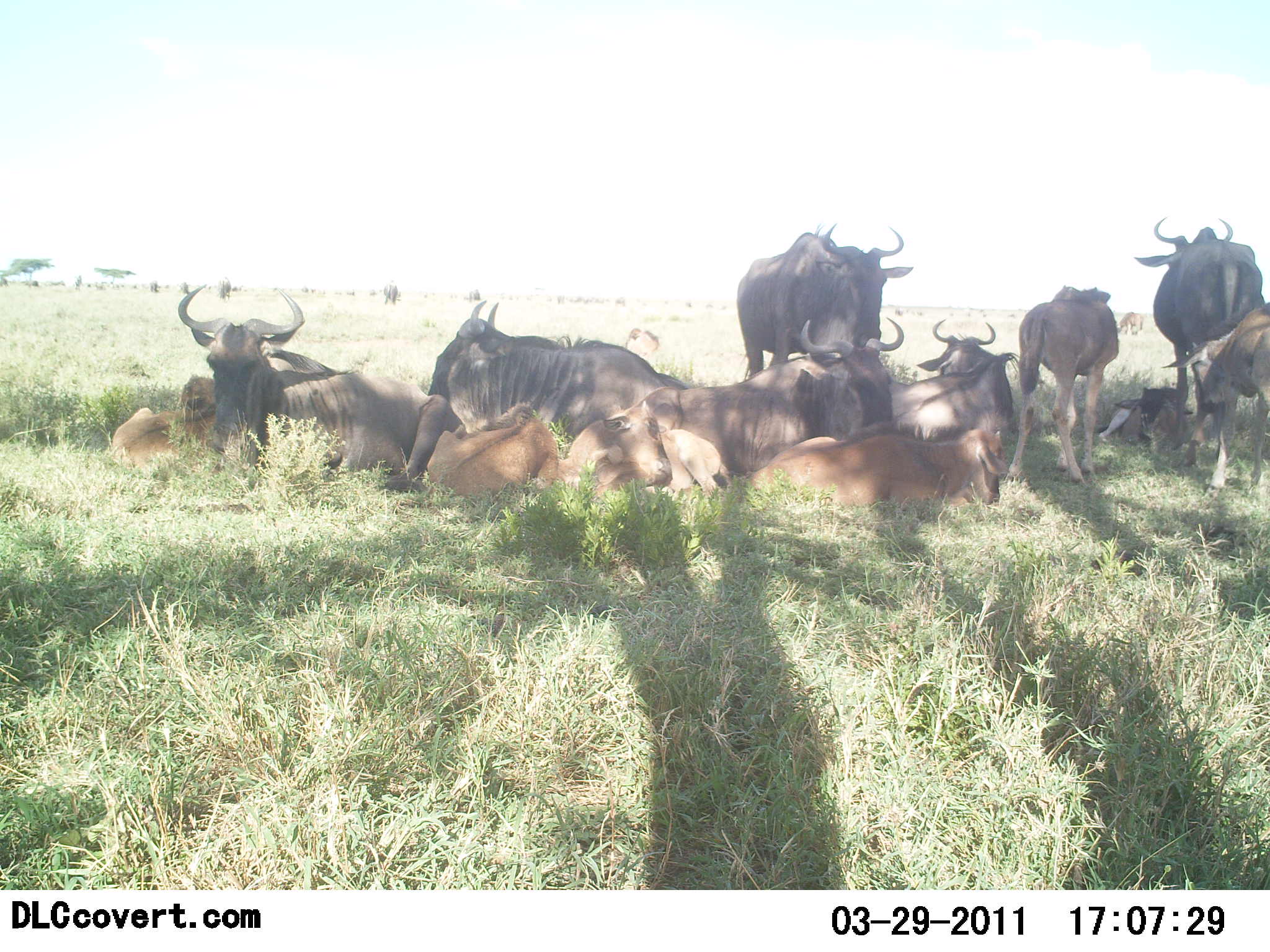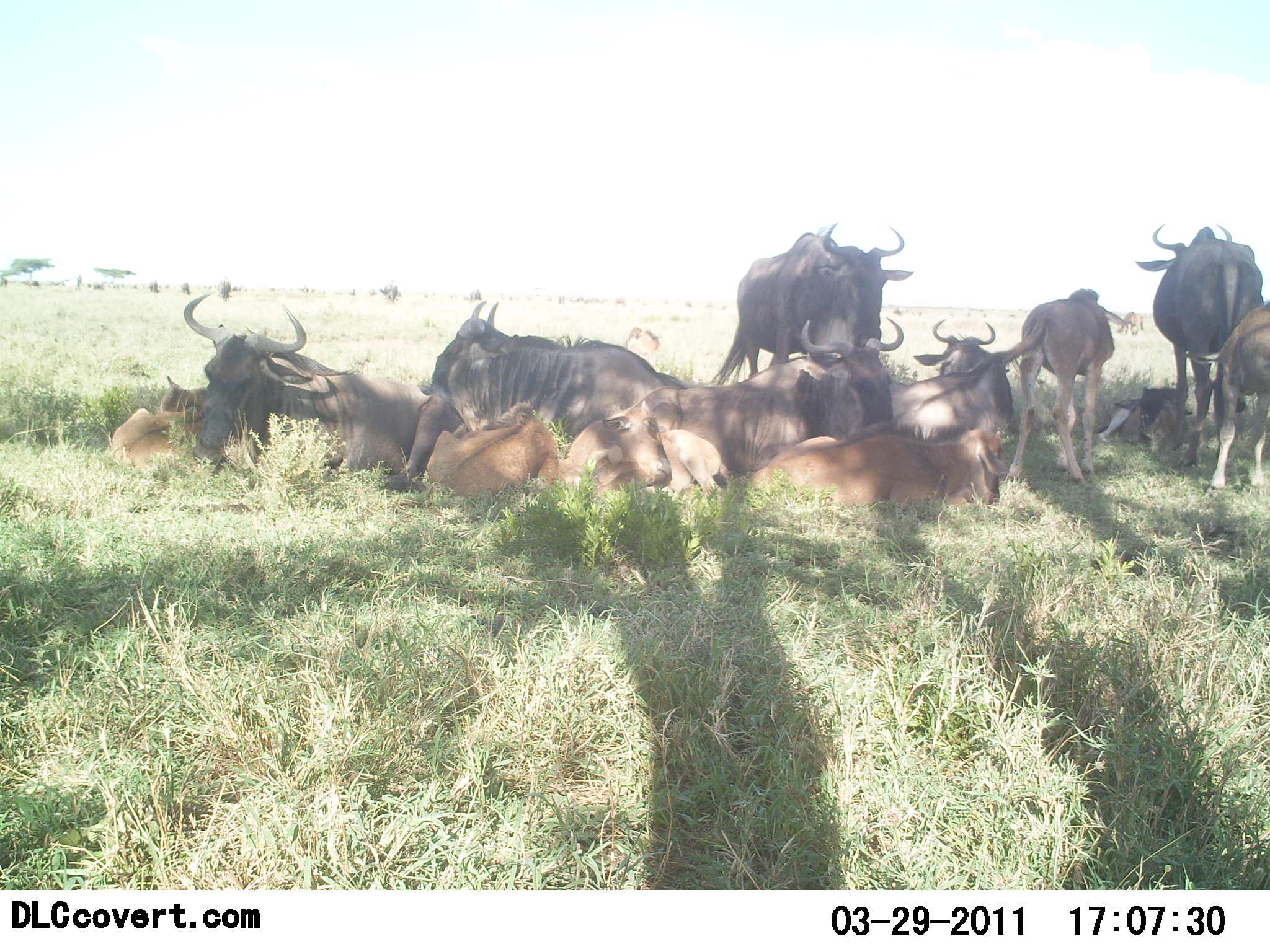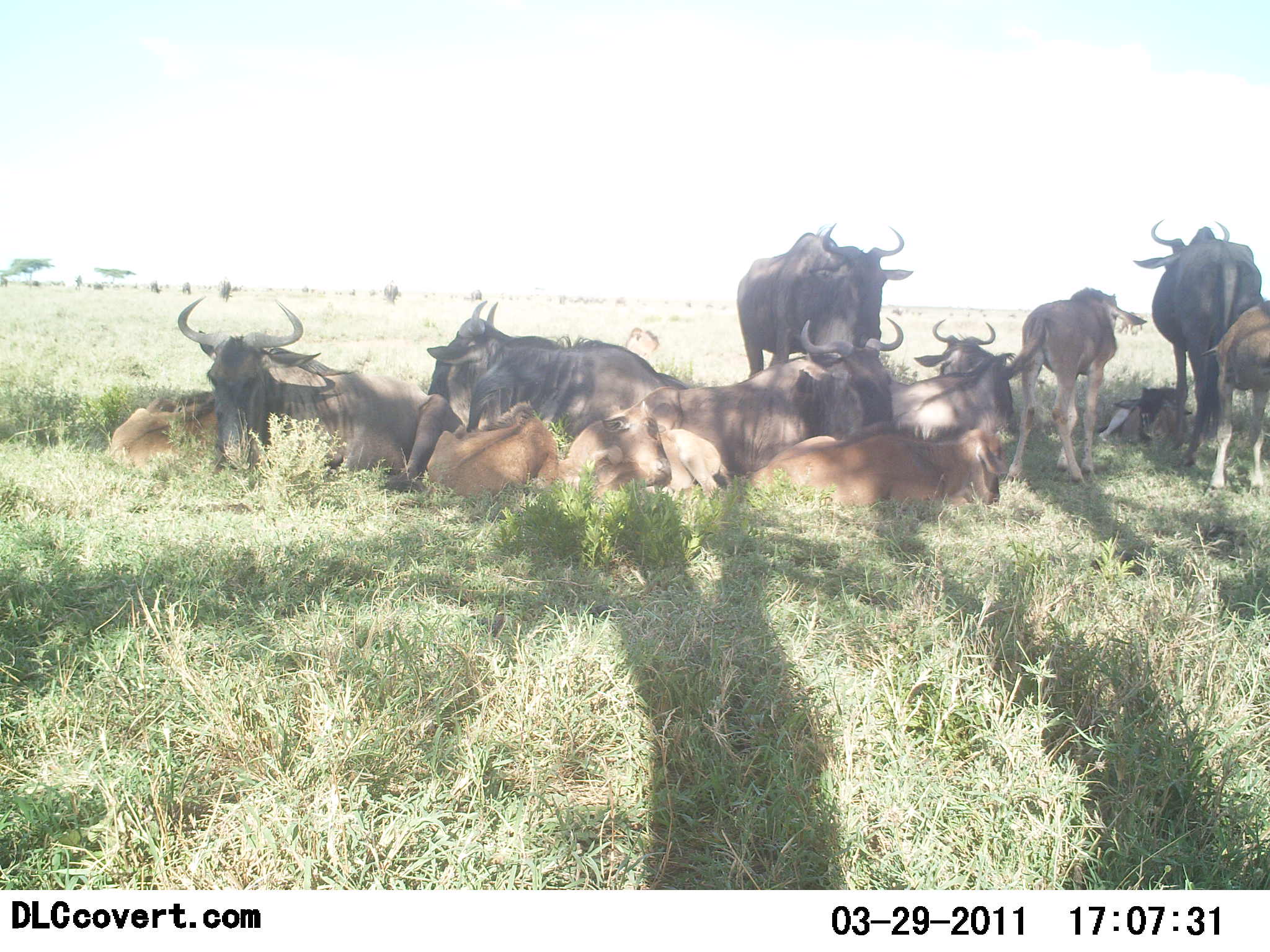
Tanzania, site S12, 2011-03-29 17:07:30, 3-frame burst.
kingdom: Animalia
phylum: Chordata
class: Mammalia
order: Artiodactyla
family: Bovidae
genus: Connochaetes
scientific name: Connochaetes taurinus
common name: blue wildebeest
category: wildebeest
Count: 11-50.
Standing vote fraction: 50%.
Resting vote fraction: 100%.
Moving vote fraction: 8%.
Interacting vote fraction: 8%.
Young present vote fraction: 42%.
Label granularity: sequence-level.